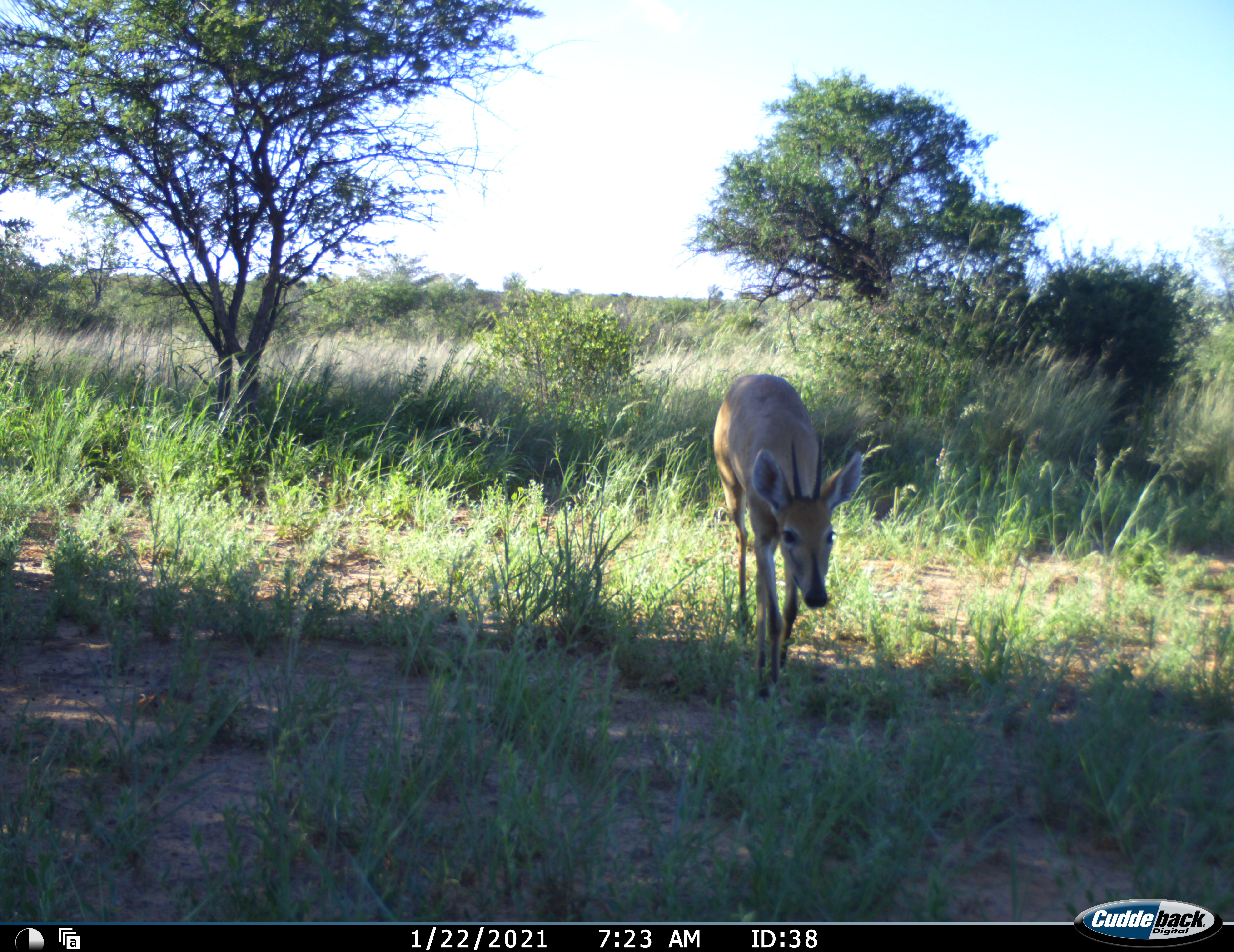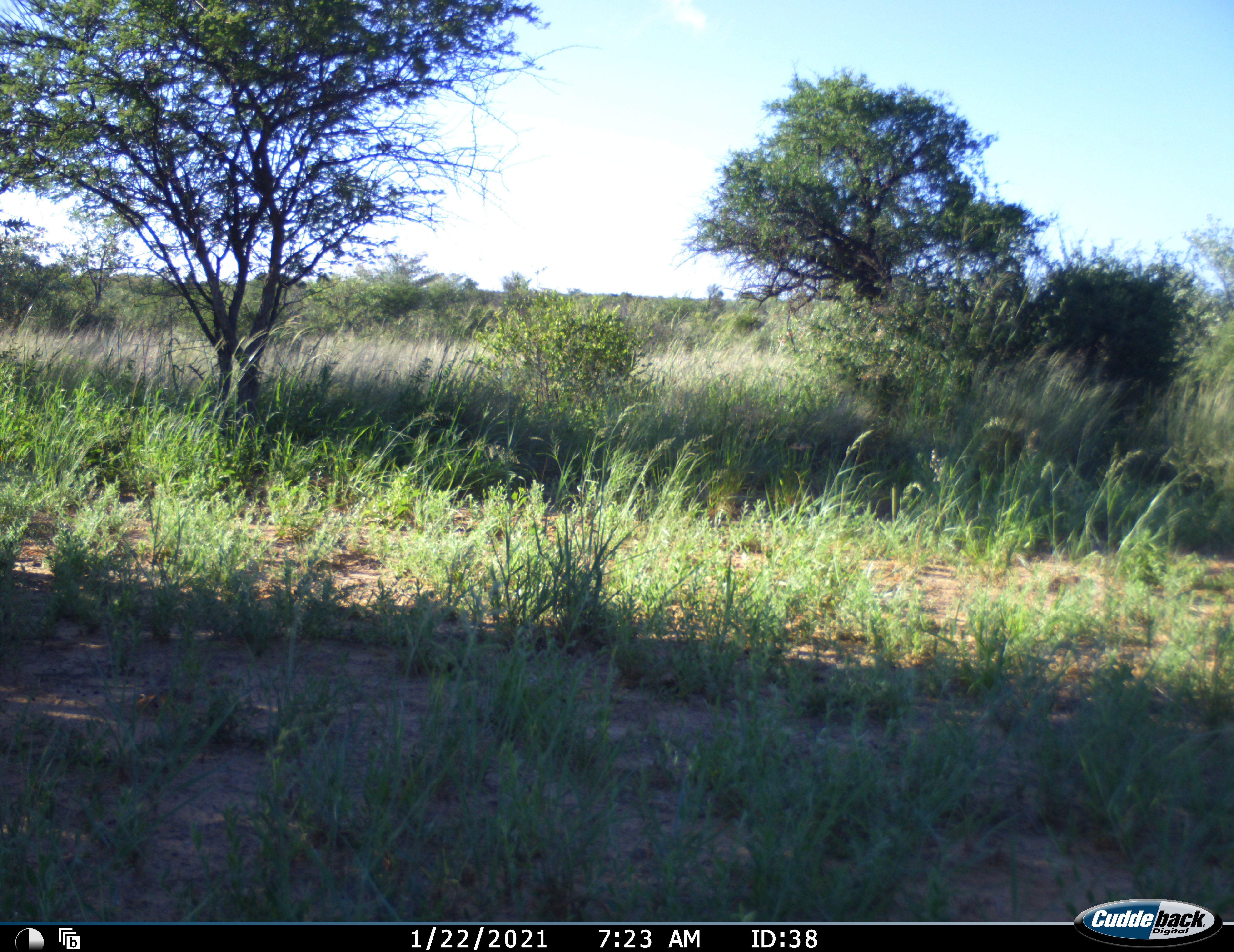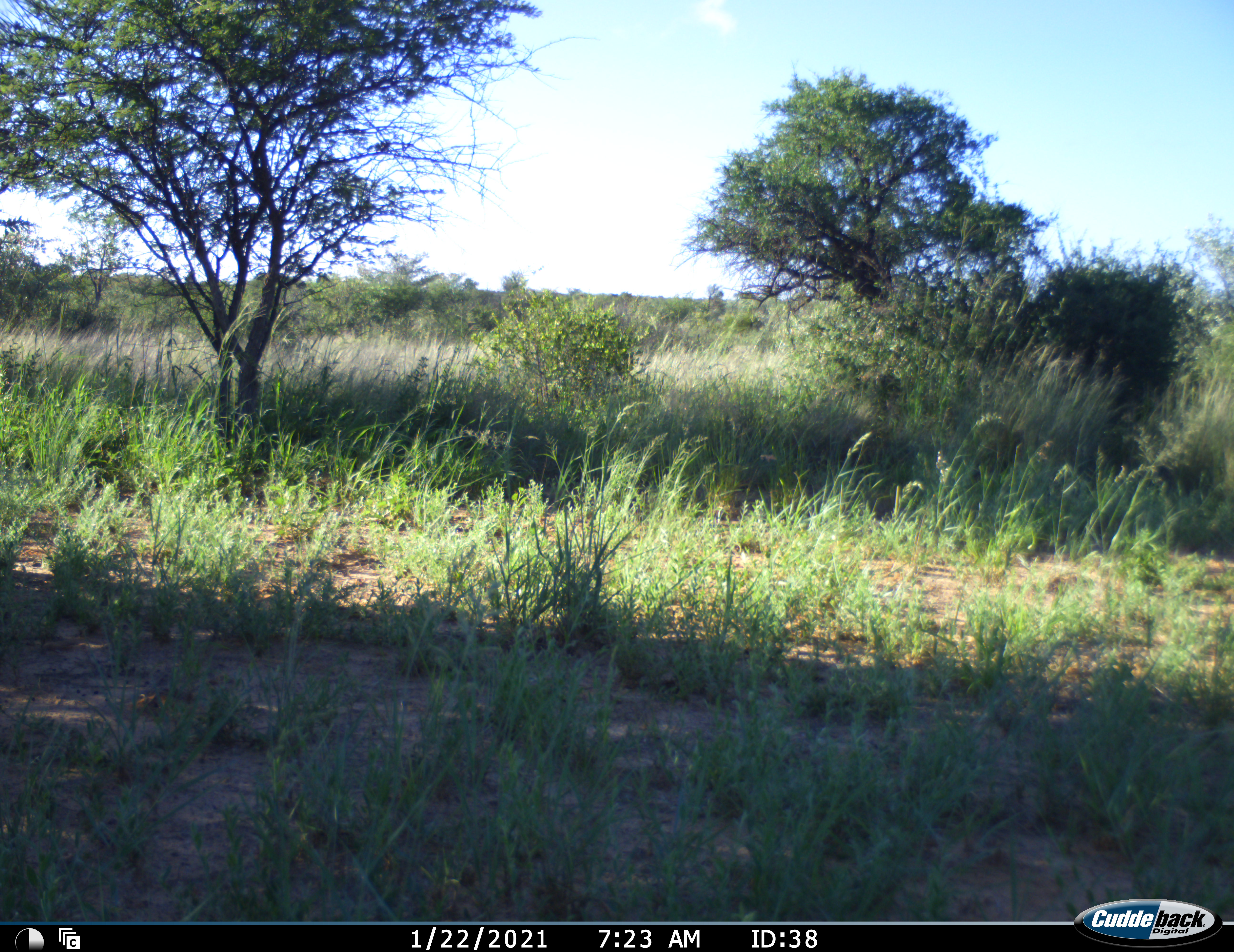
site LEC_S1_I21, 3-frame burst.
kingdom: Animalia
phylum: Chordata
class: Mammalia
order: Artiodactyla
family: Bovidae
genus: Sylvicapra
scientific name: Sylvicapra grimmia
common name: common duiker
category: duikercommongrey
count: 1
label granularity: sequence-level